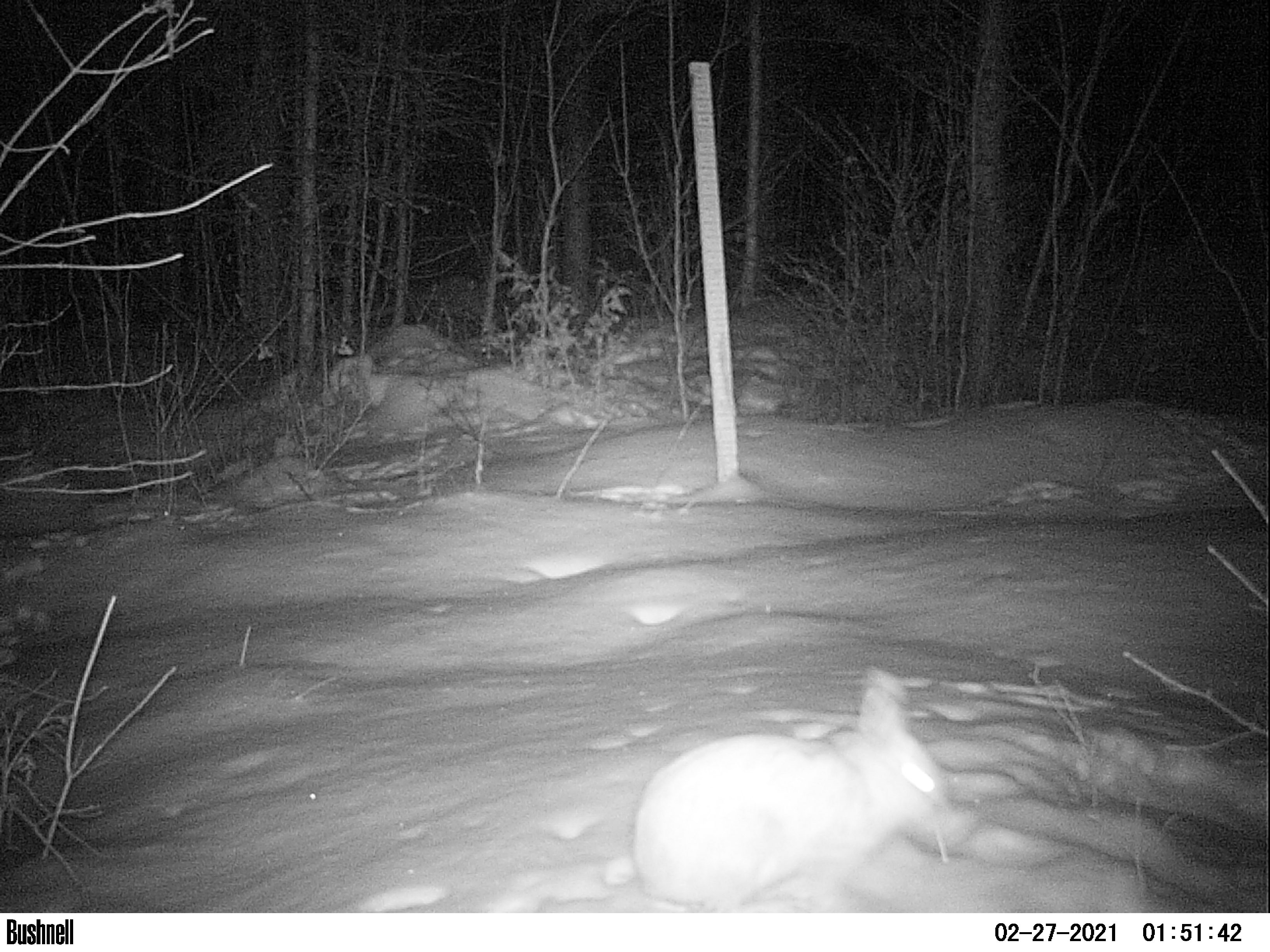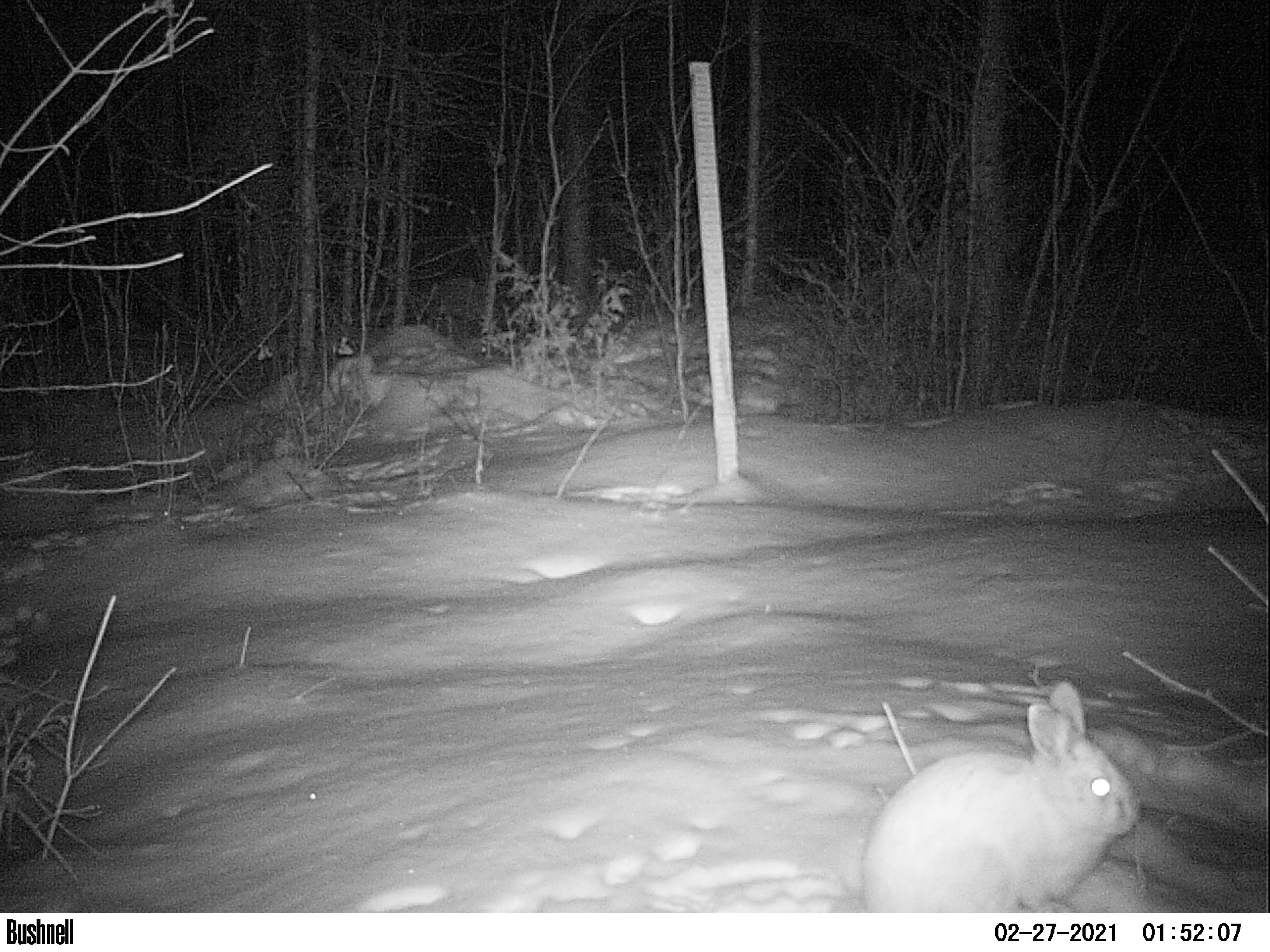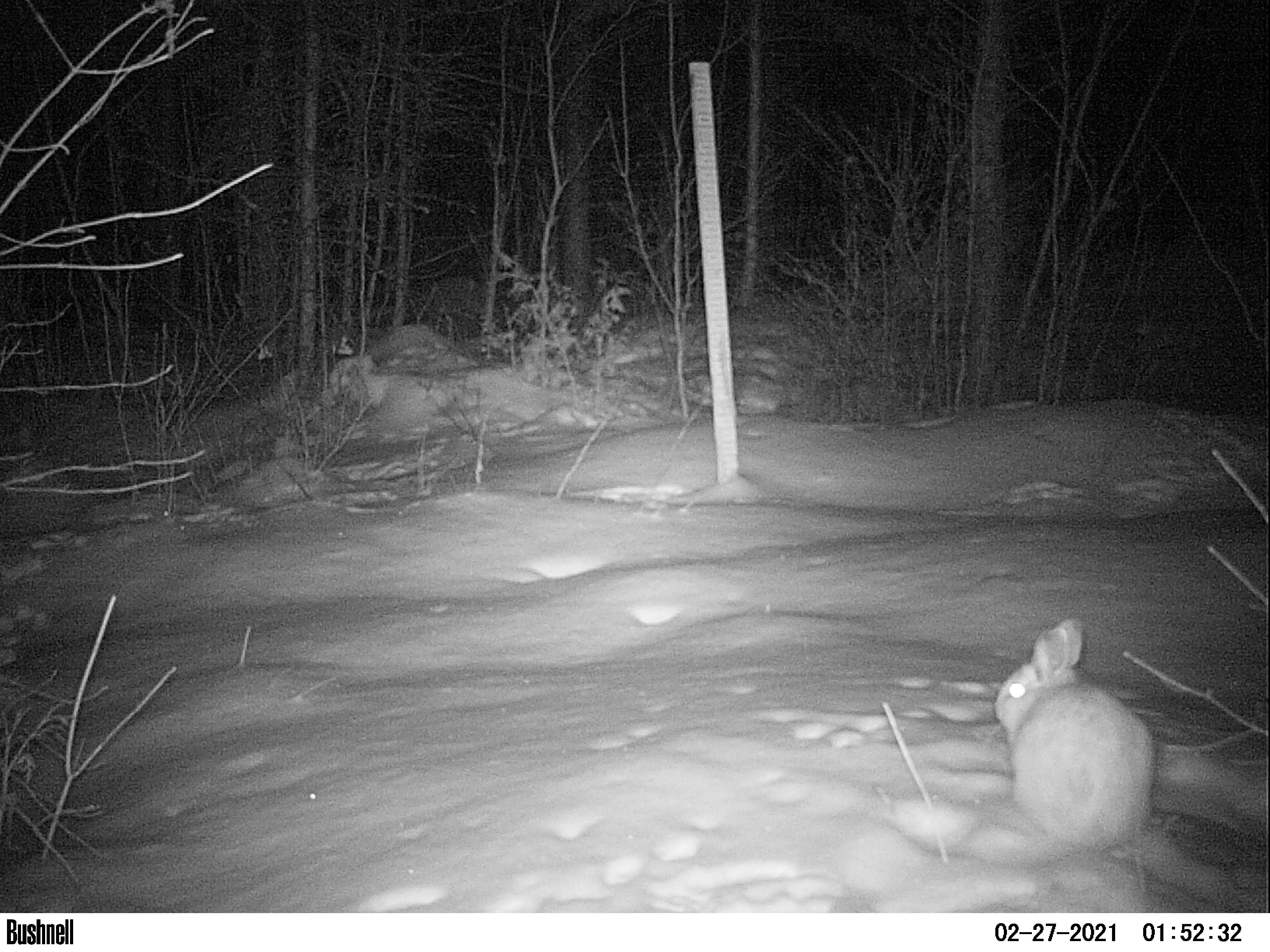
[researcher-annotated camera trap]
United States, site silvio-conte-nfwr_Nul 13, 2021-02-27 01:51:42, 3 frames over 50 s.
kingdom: Animalia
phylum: Chordata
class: Mammalia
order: Lagomorpha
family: Leporidae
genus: Lepus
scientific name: Lepus americanus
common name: snowshoe hare